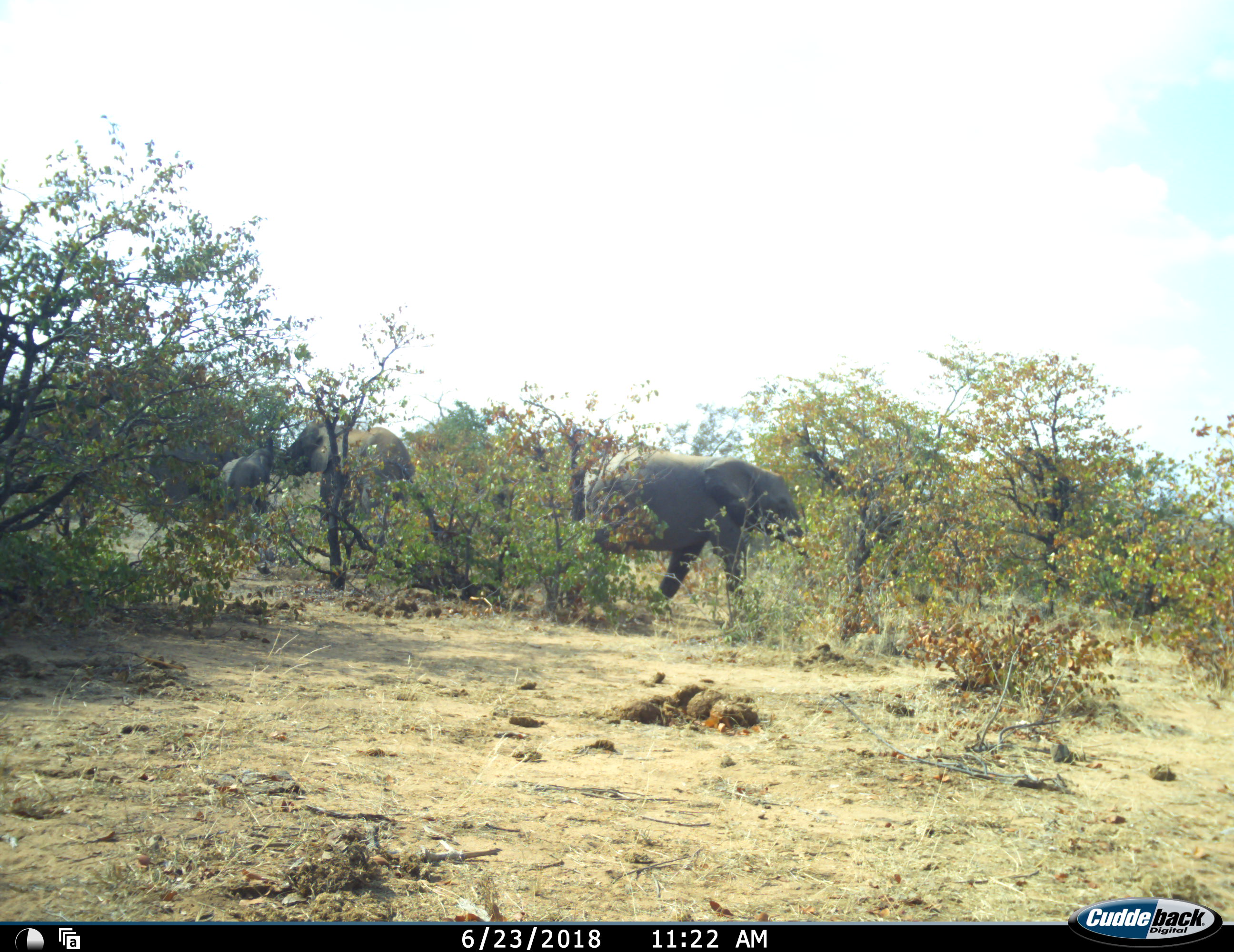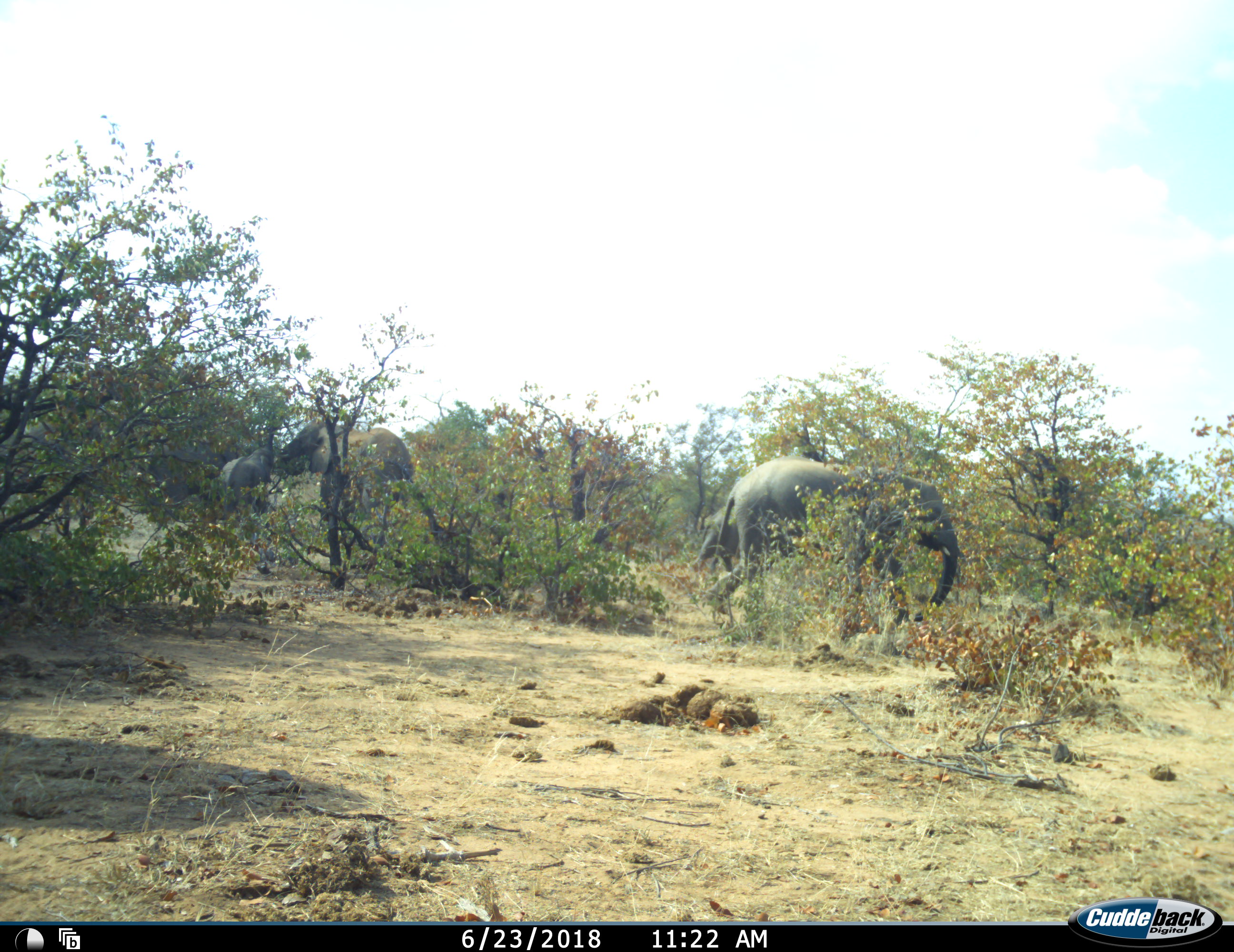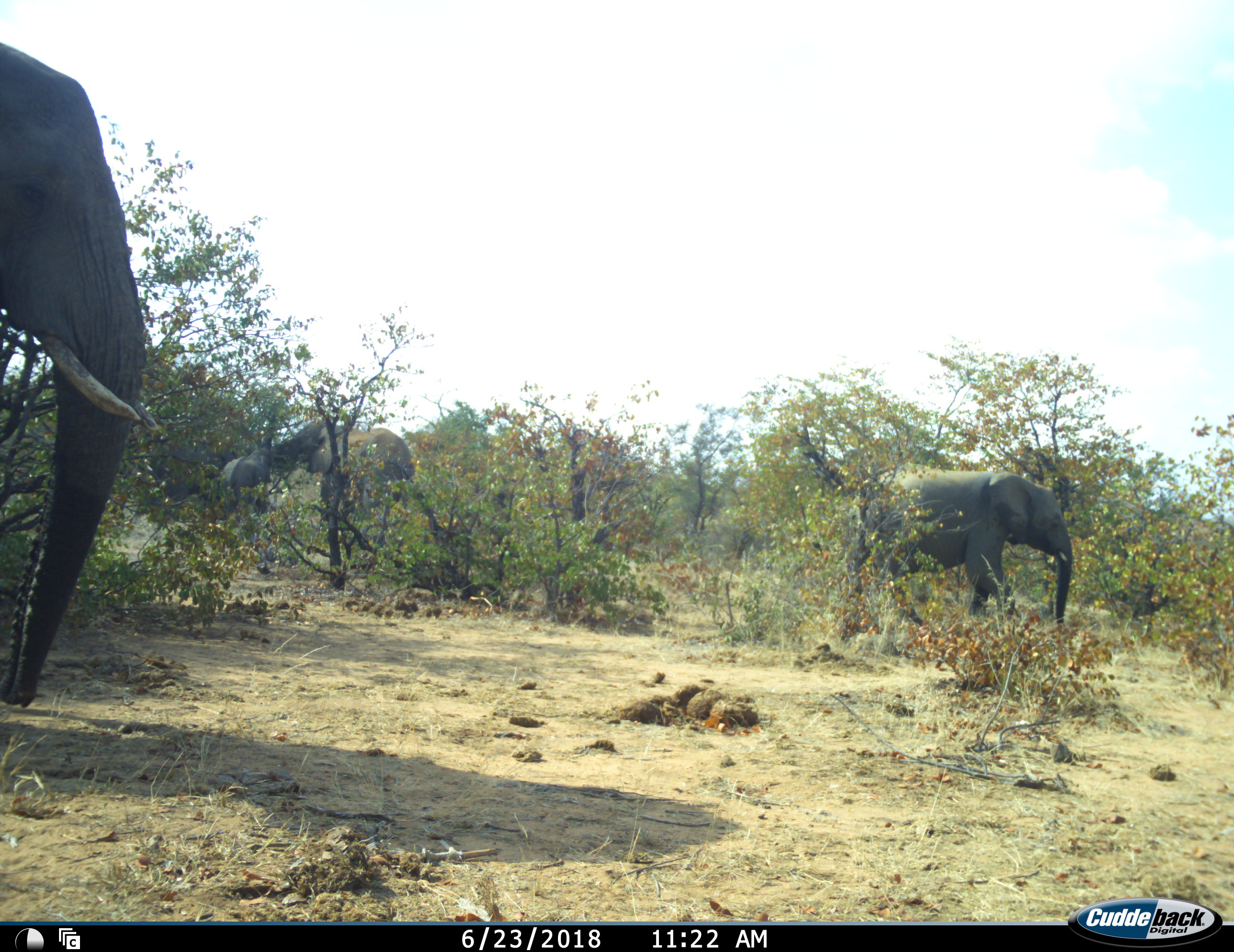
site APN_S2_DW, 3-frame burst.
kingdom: Animalia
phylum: Chordata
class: Mammalia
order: Proboscidea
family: Elephantidae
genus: Loxodonta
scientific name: Loxodonta africana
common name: african bush elephant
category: elephant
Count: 4.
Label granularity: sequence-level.